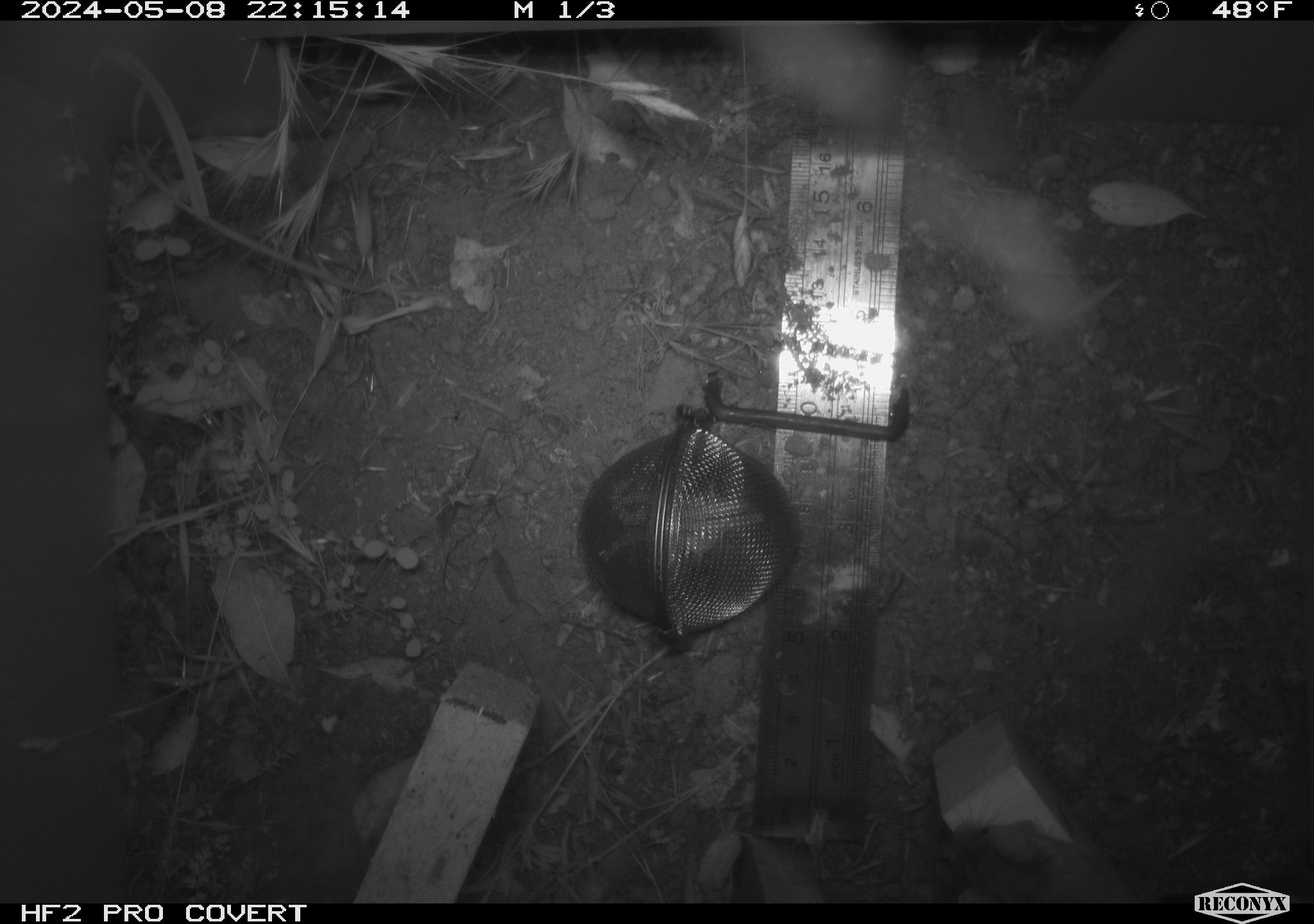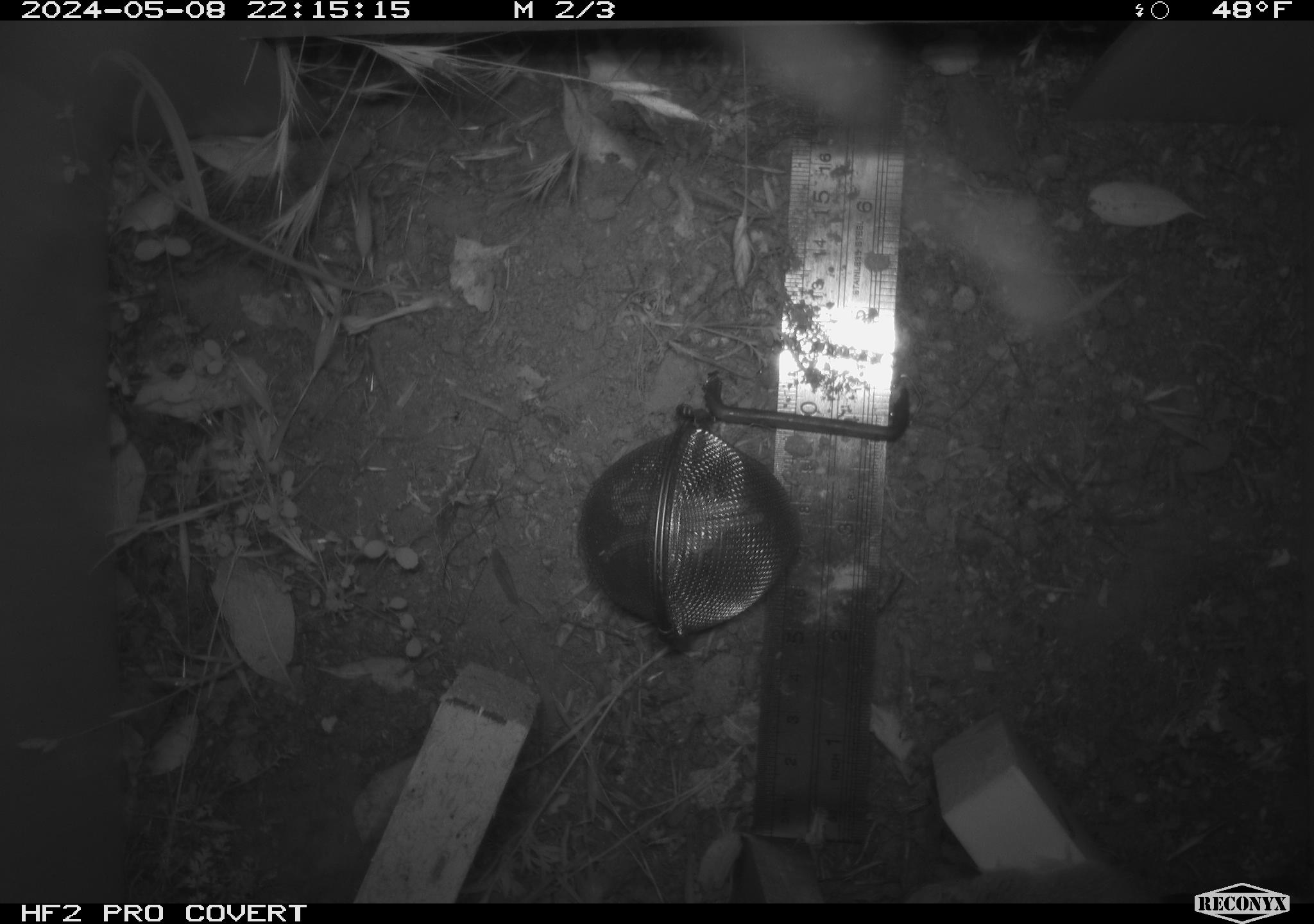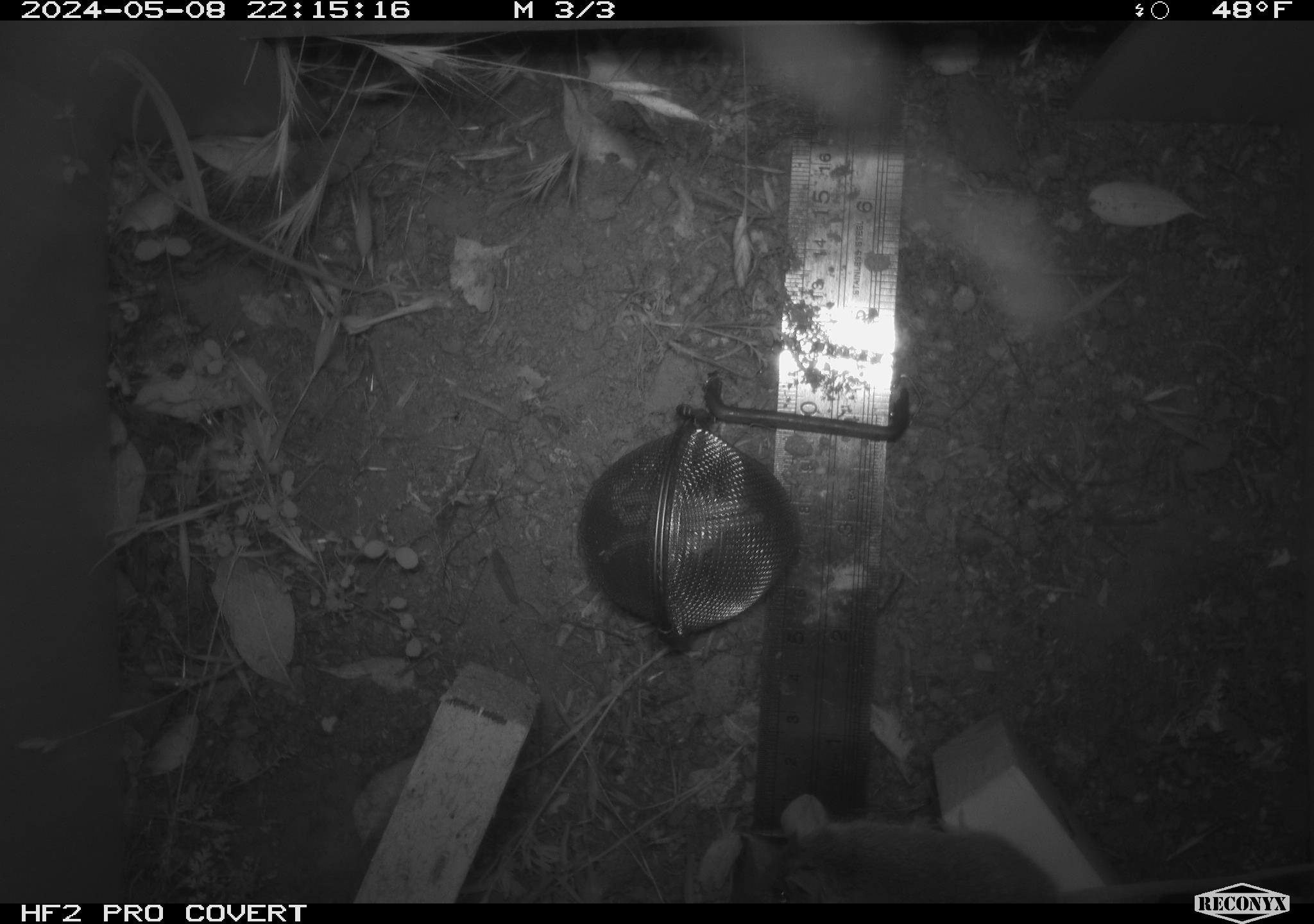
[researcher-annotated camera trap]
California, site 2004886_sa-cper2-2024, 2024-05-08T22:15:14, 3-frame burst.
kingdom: Animalia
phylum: Chordata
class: Mammalia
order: Rodentia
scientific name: Rodentia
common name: rodent